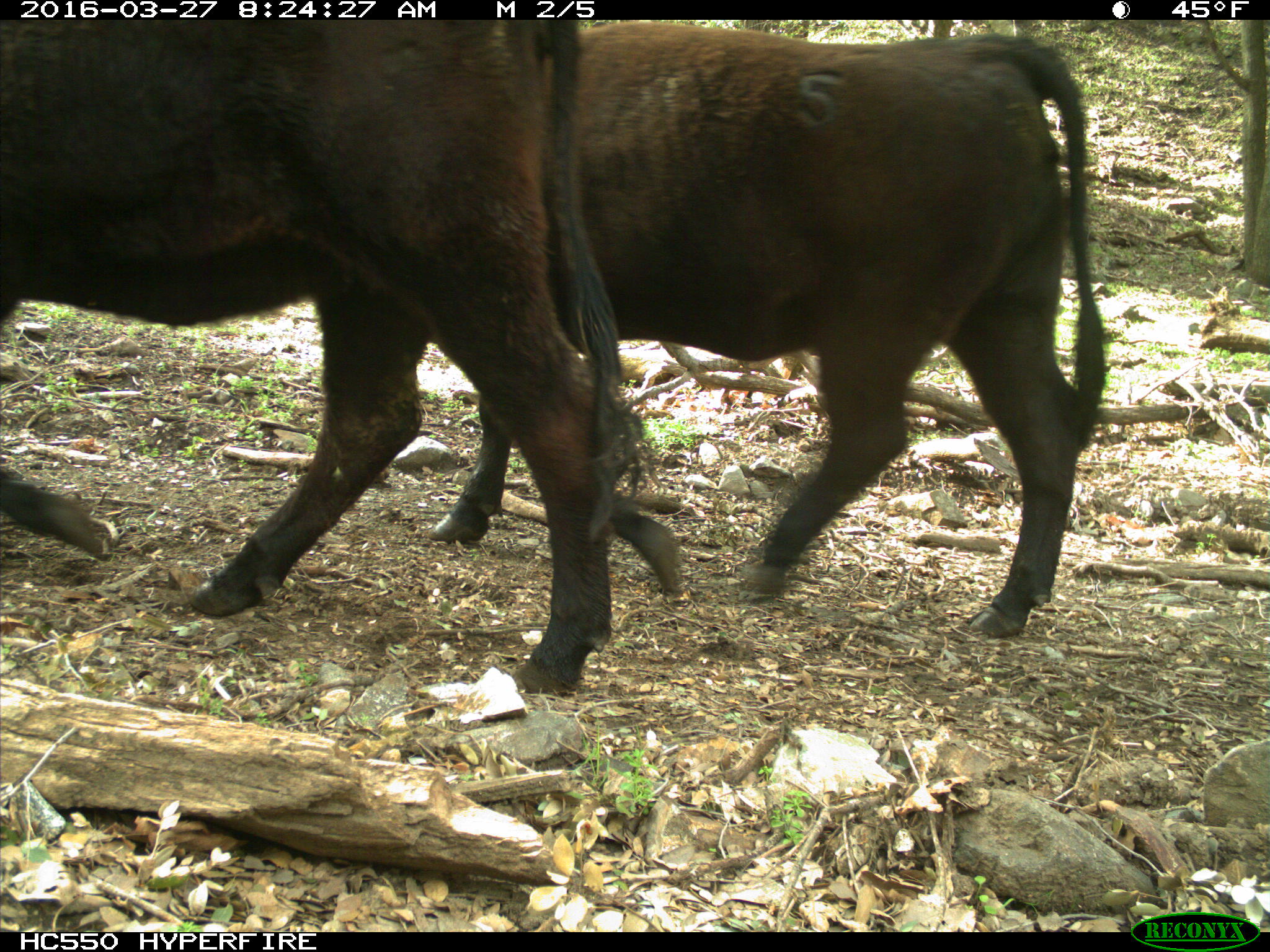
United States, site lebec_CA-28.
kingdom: Animalia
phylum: Chordata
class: Mammalia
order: Artiodactyla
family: Bovidae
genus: Bos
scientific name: Bos taurus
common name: domestic cow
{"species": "Bos taurus (domestic cow)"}